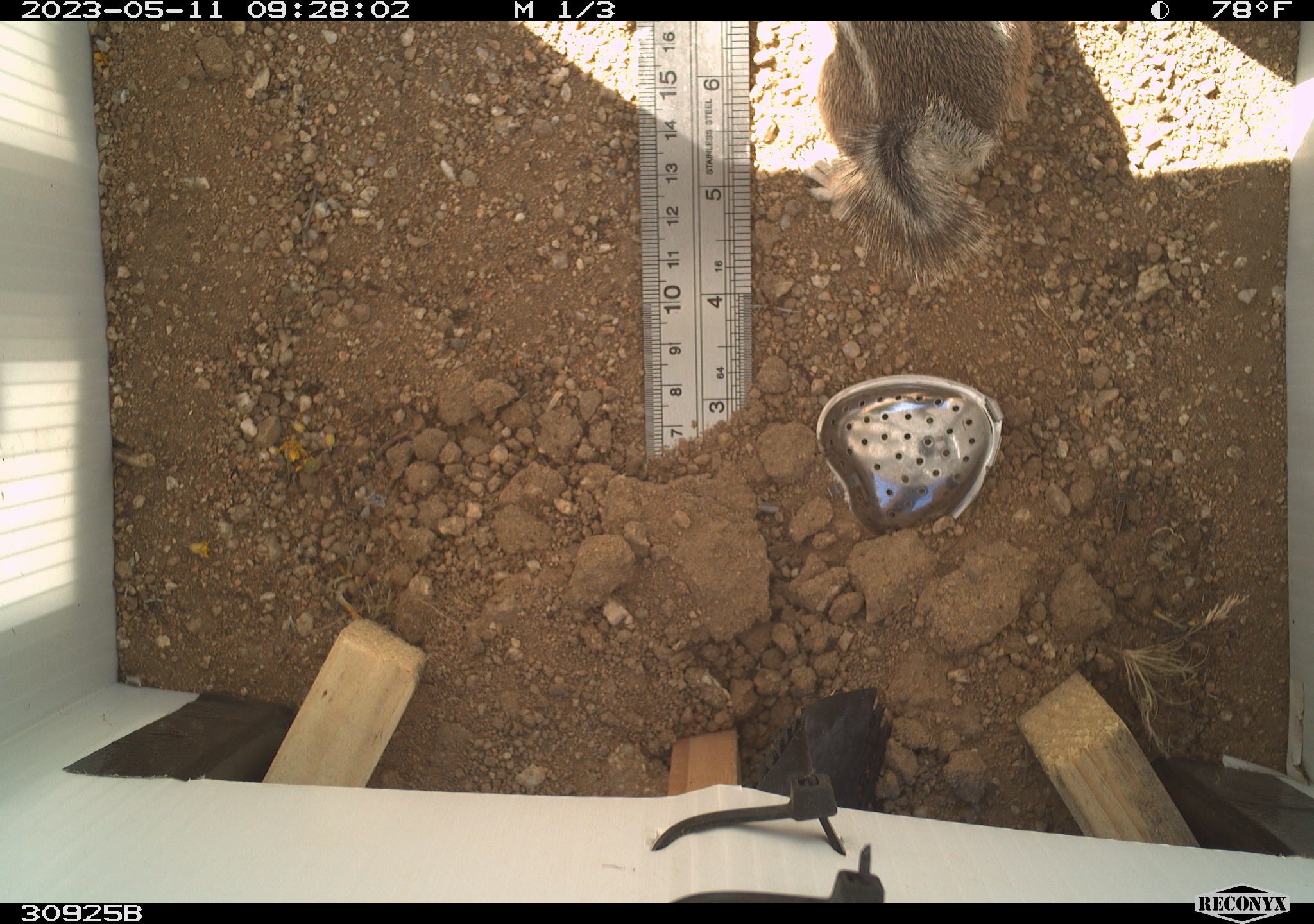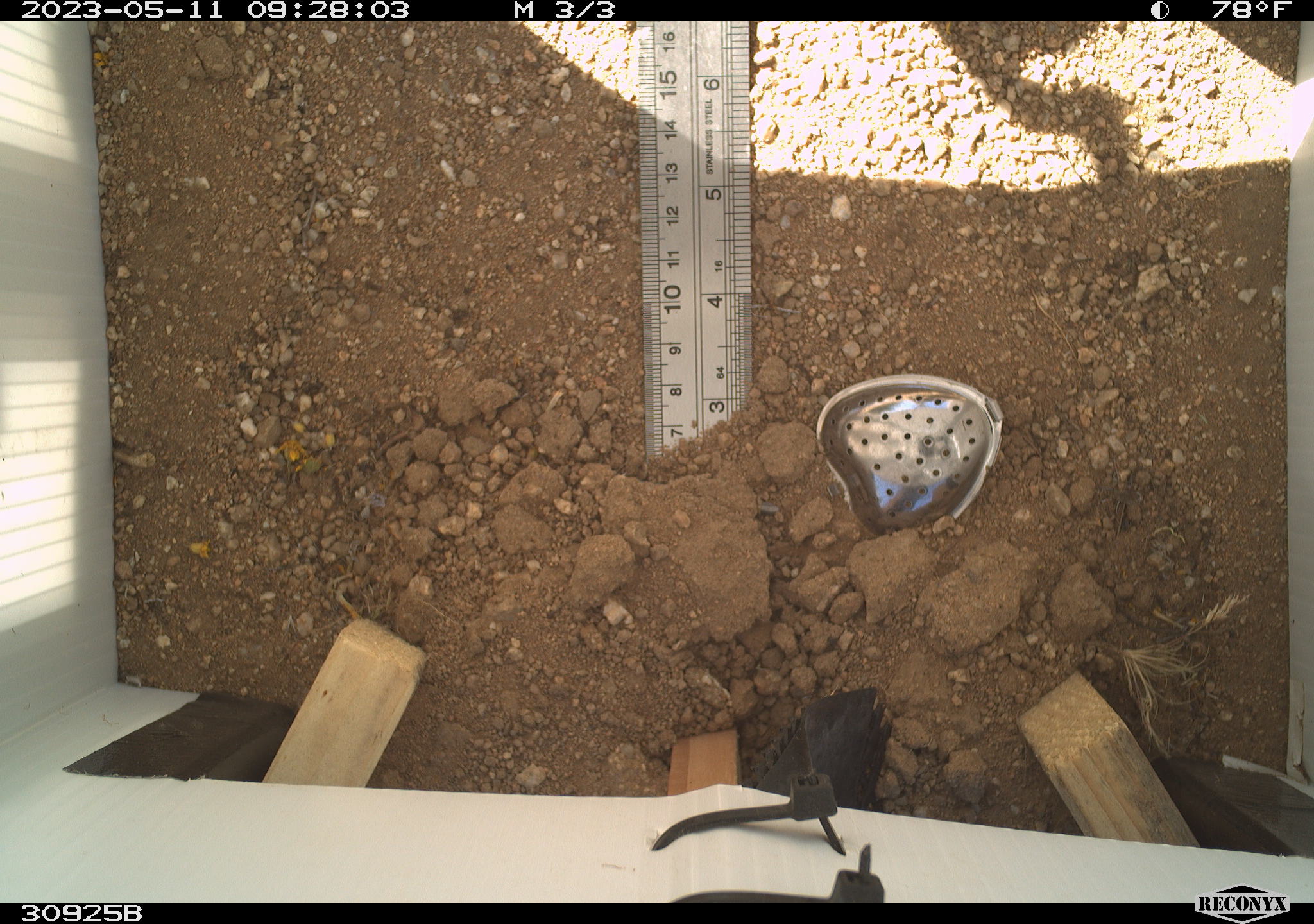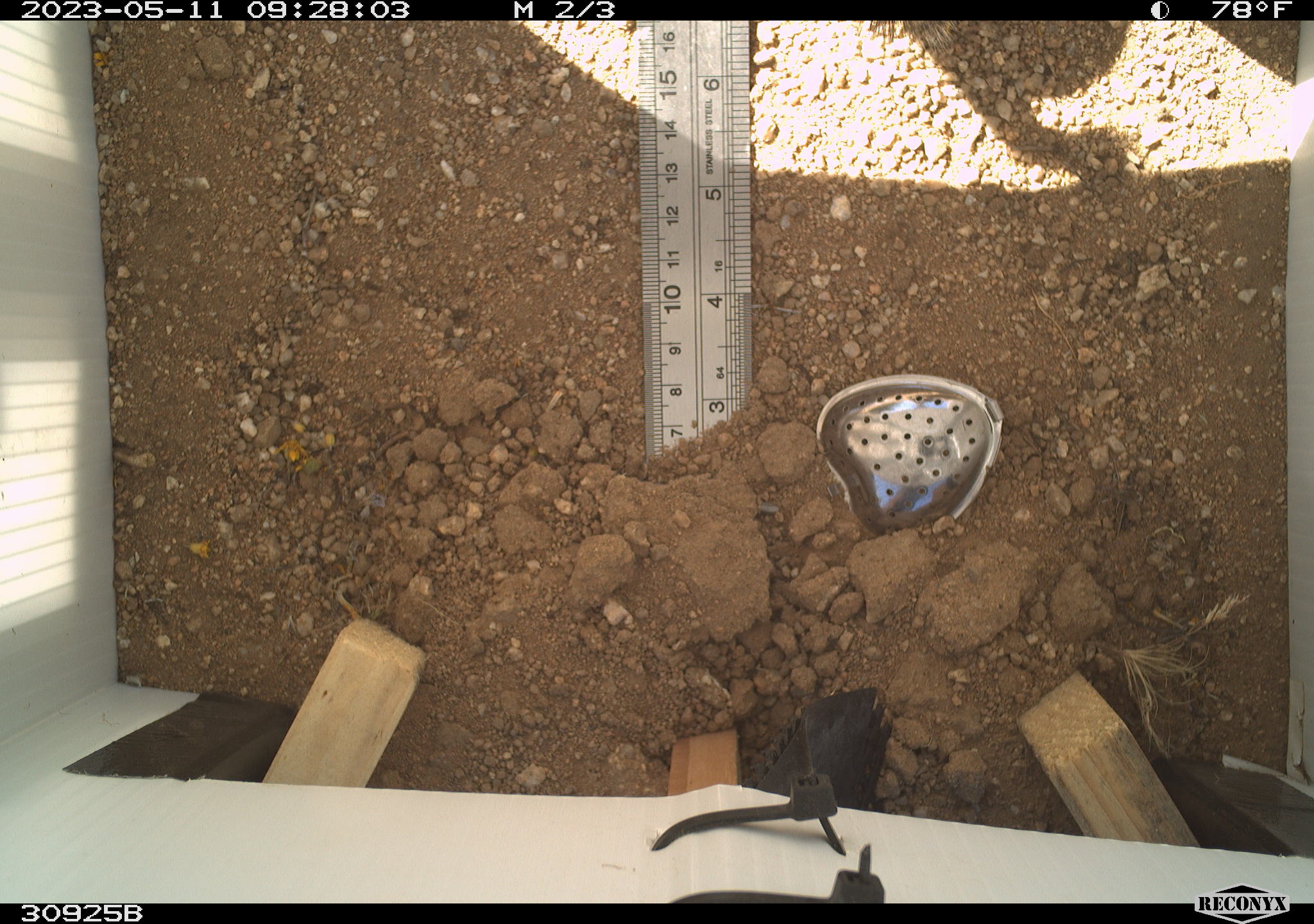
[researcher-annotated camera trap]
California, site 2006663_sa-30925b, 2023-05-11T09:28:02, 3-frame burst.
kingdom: Animalia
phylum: Chordata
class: Mammalia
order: Rodentia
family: Sciuridae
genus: Ammospermophilus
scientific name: Ammospermophilus leucurus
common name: white-tailed antelope squirrel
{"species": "white-tailed antelope squirrel (Ammospermophilus leucurus)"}